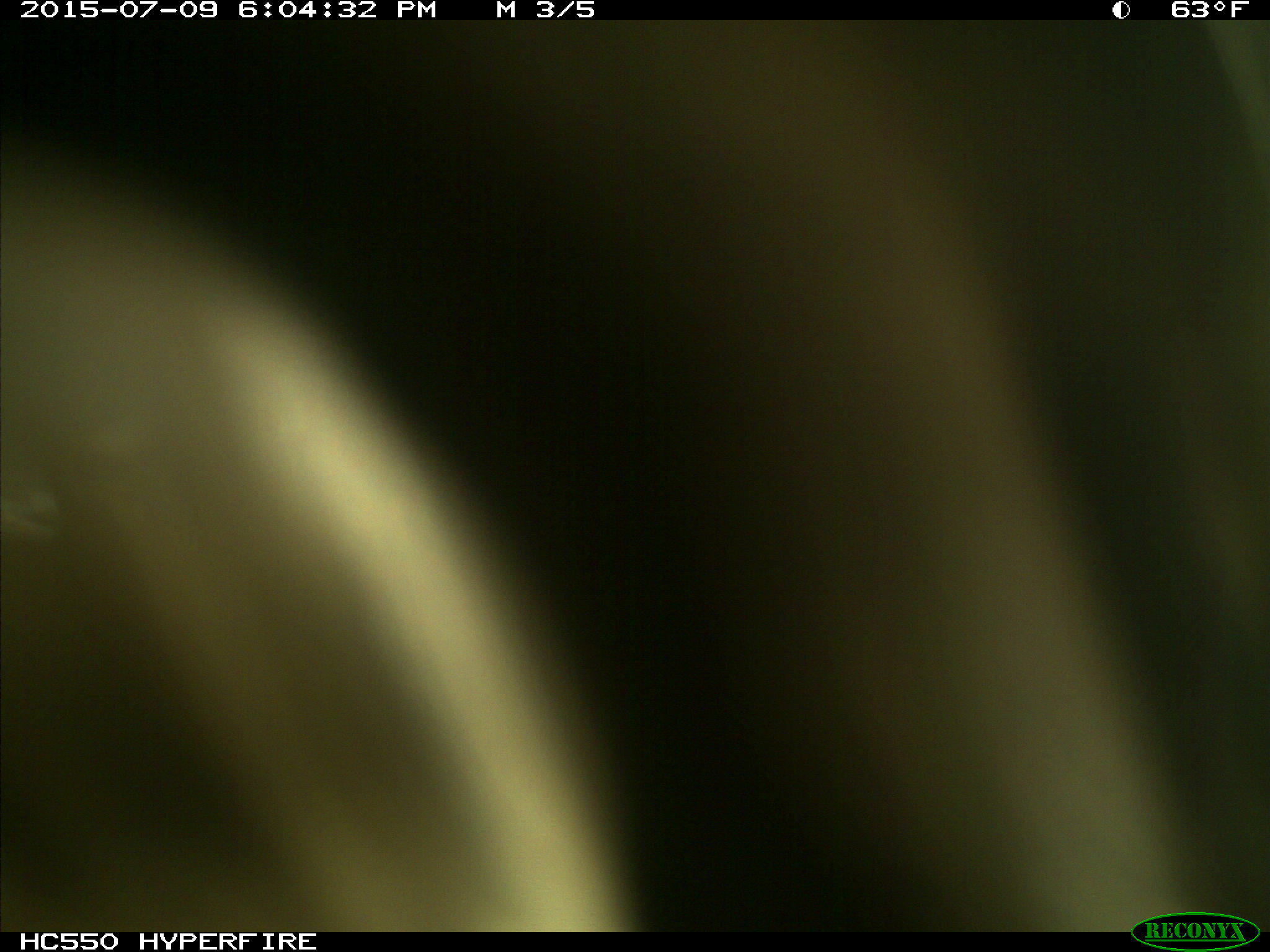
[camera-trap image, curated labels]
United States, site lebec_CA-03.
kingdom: Animalia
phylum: Chordata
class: Mammalia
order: Artiodactyla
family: Bovidae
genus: Bos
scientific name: Bos taurus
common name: domestic cow